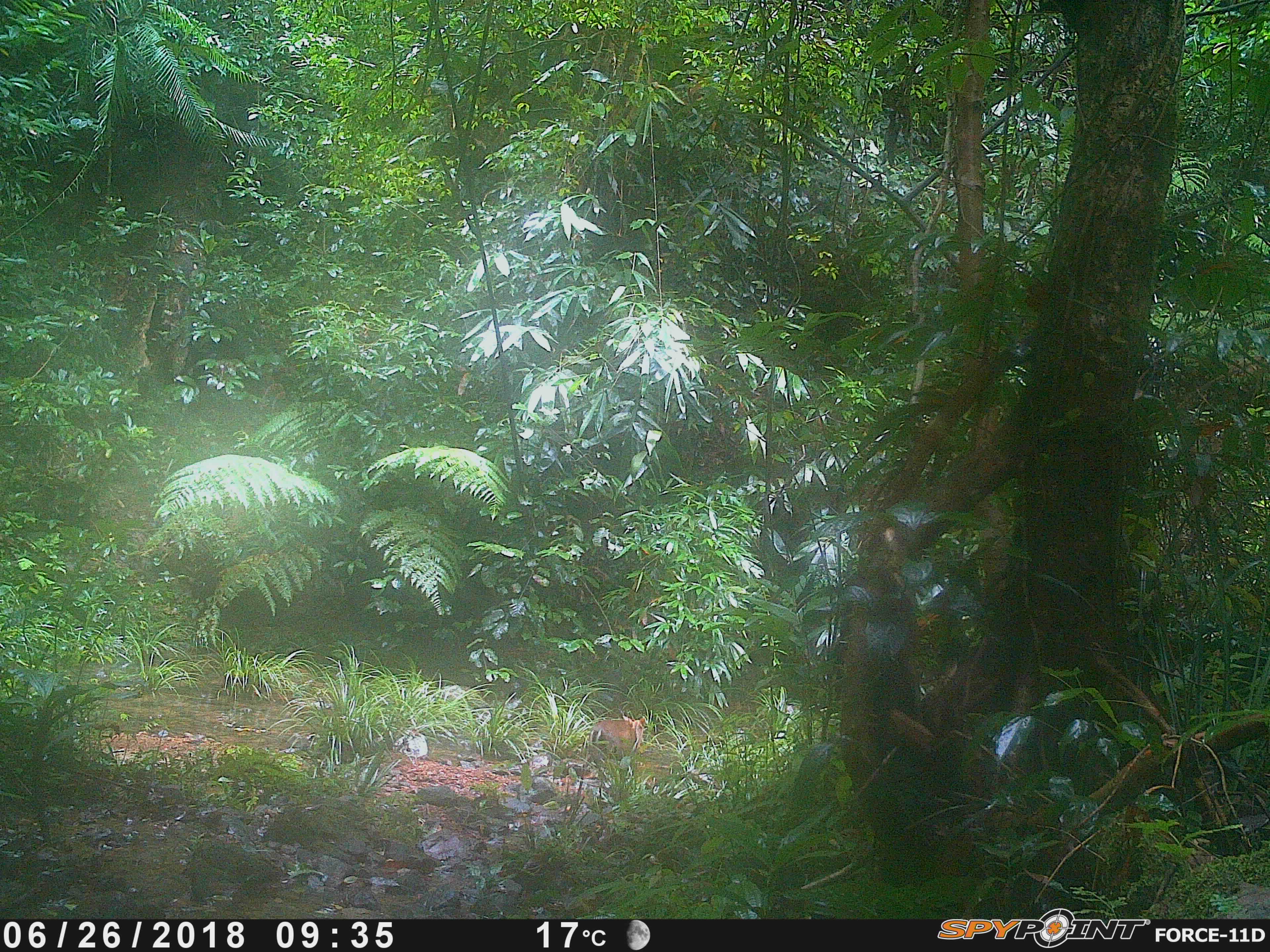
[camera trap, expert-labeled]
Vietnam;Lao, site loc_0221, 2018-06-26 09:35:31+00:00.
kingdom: Animalia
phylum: Chordata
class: Mammalia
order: Artiodactyla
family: Cervidae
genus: Muntiacus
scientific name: Muntiacus rooseveltorum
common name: roosevelt's muntjac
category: roosevelts muntjac group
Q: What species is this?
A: Roosevelts muntjac group (roosevelt's muntjac) (Muntiacus rooseveltorum).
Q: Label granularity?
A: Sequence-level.